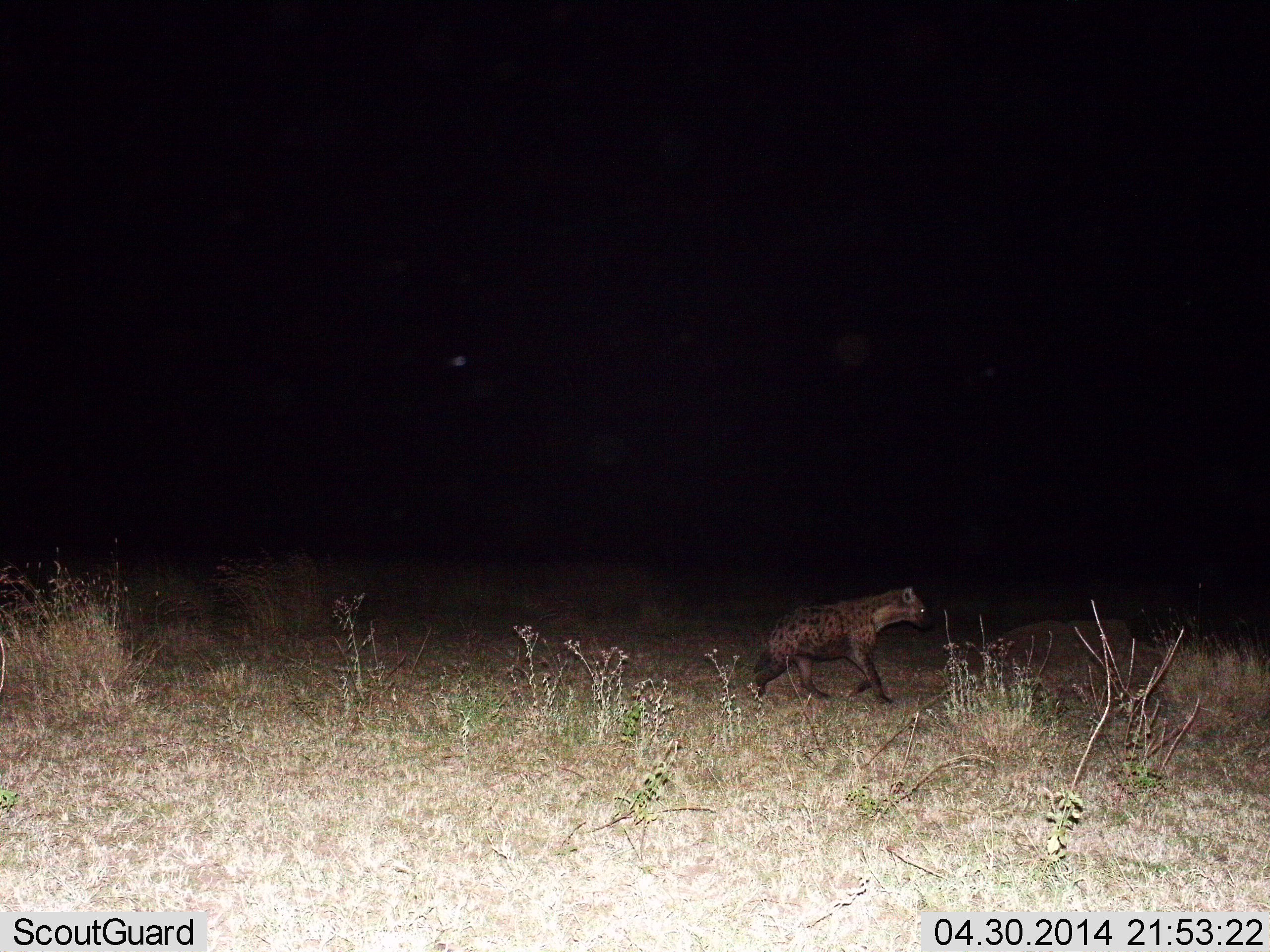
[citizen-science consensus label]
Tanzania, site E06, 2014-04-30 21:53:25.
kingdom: Animalia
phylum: Chordata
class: Mammalia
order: Carnivora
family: Hyaenidae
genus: Crocuta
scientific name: Crocuta crocuta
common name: spotted hyena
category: hyenaspotted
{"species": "hyenaspotted (spotted hyena) (Crocuta crocuta)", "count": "1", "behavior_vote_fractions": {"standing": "10%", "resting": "0%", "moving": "100%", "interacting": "0%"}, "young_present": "0%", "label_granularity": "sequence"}